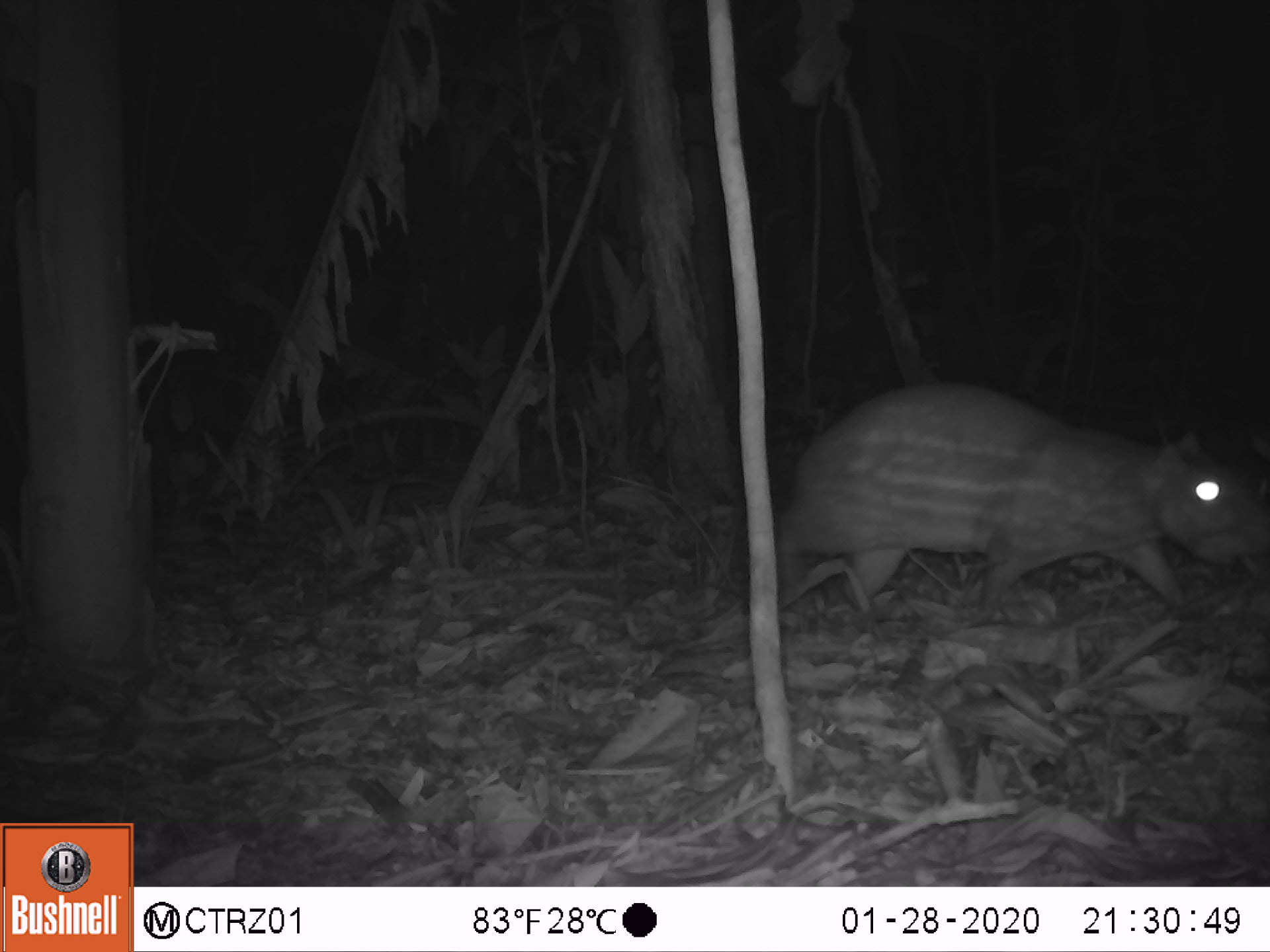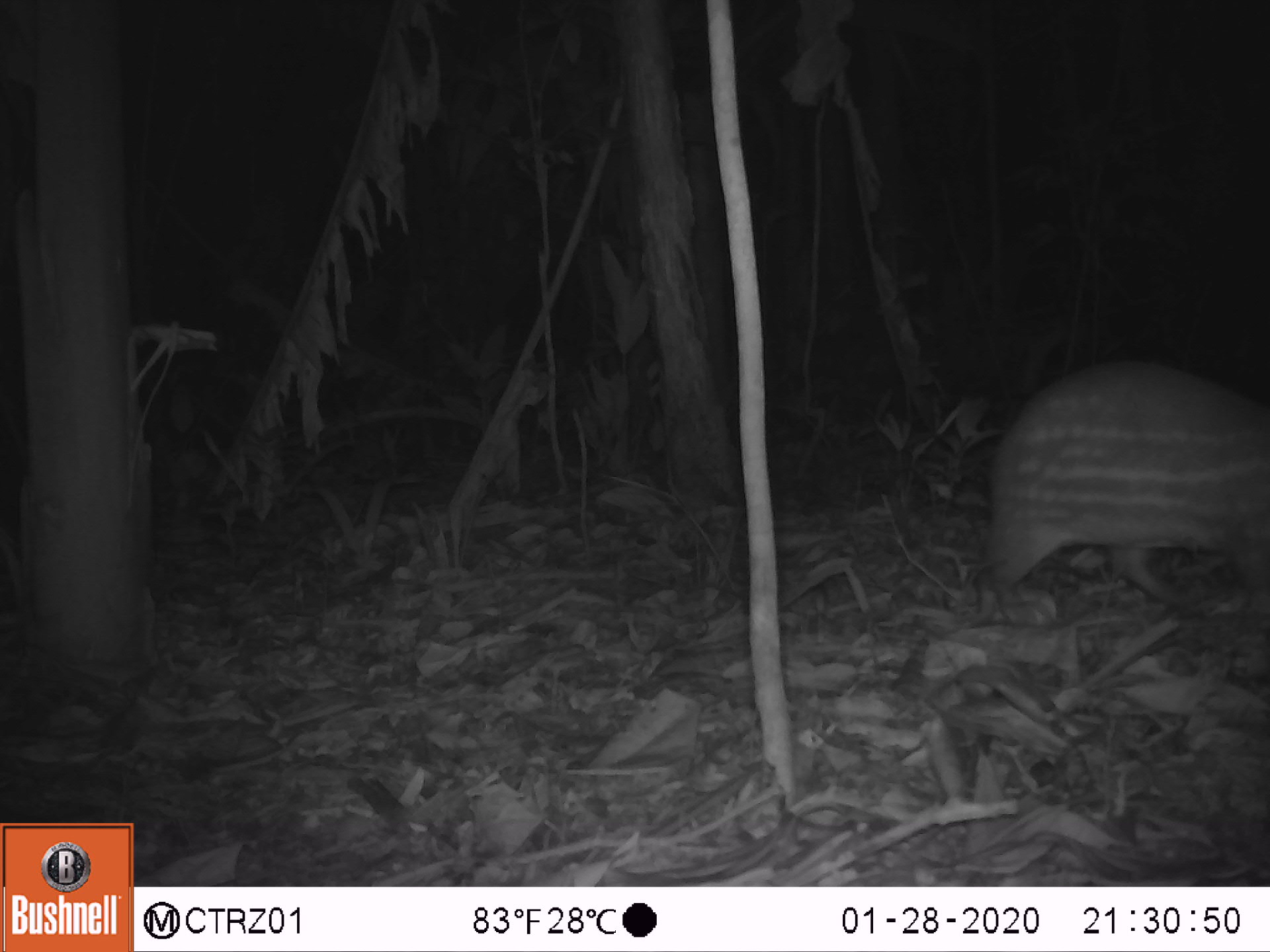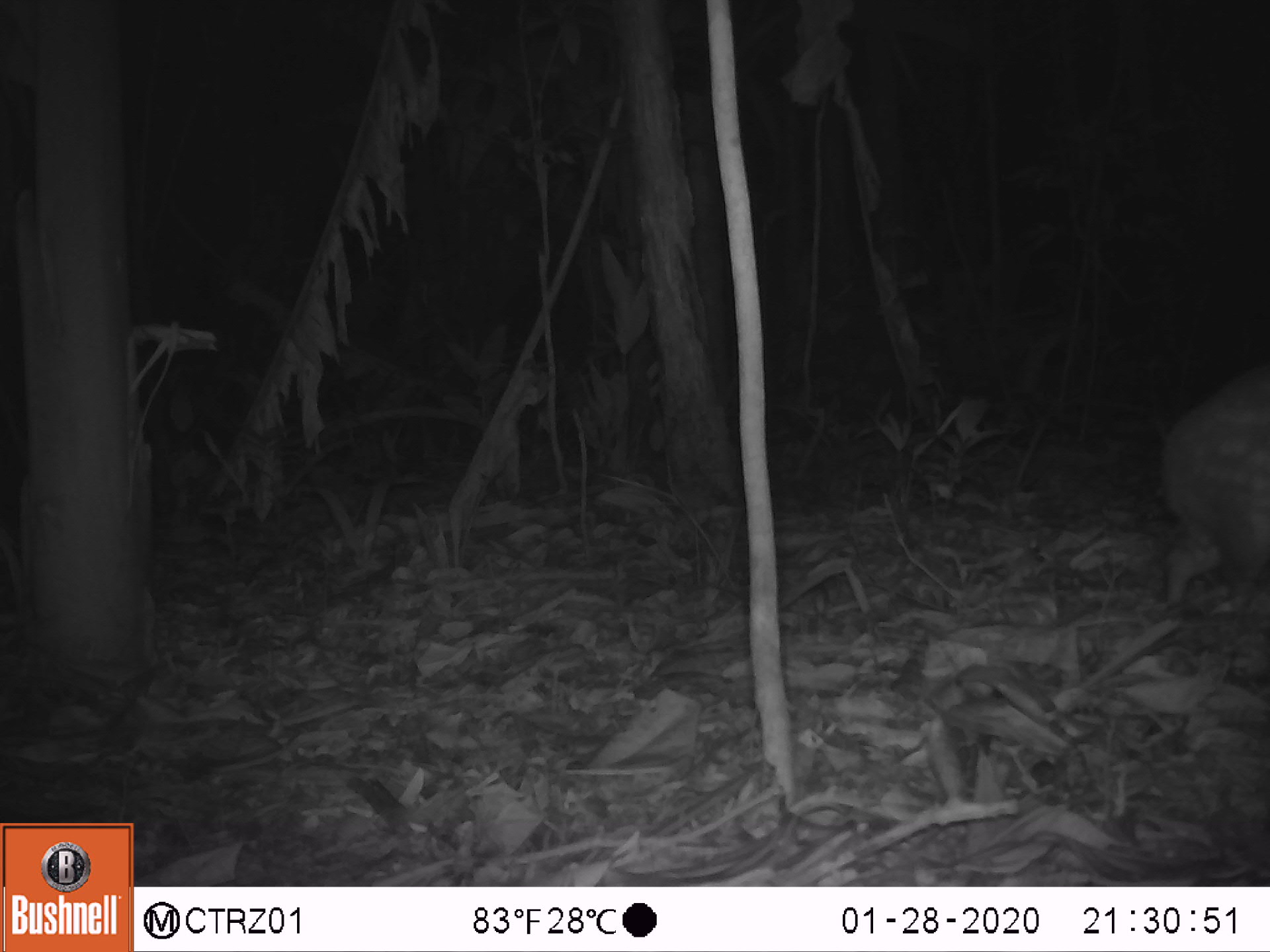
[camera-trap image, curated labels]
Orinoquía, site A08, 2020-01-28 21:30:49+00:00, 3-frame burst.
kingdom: Animalia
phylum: Chordata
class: Mammalia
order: Rodentia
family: Cuniculidae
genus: Cuniculus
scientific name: Cuniculus paca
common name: spotted paca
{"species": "spotted paca (Cuniculus paca)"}